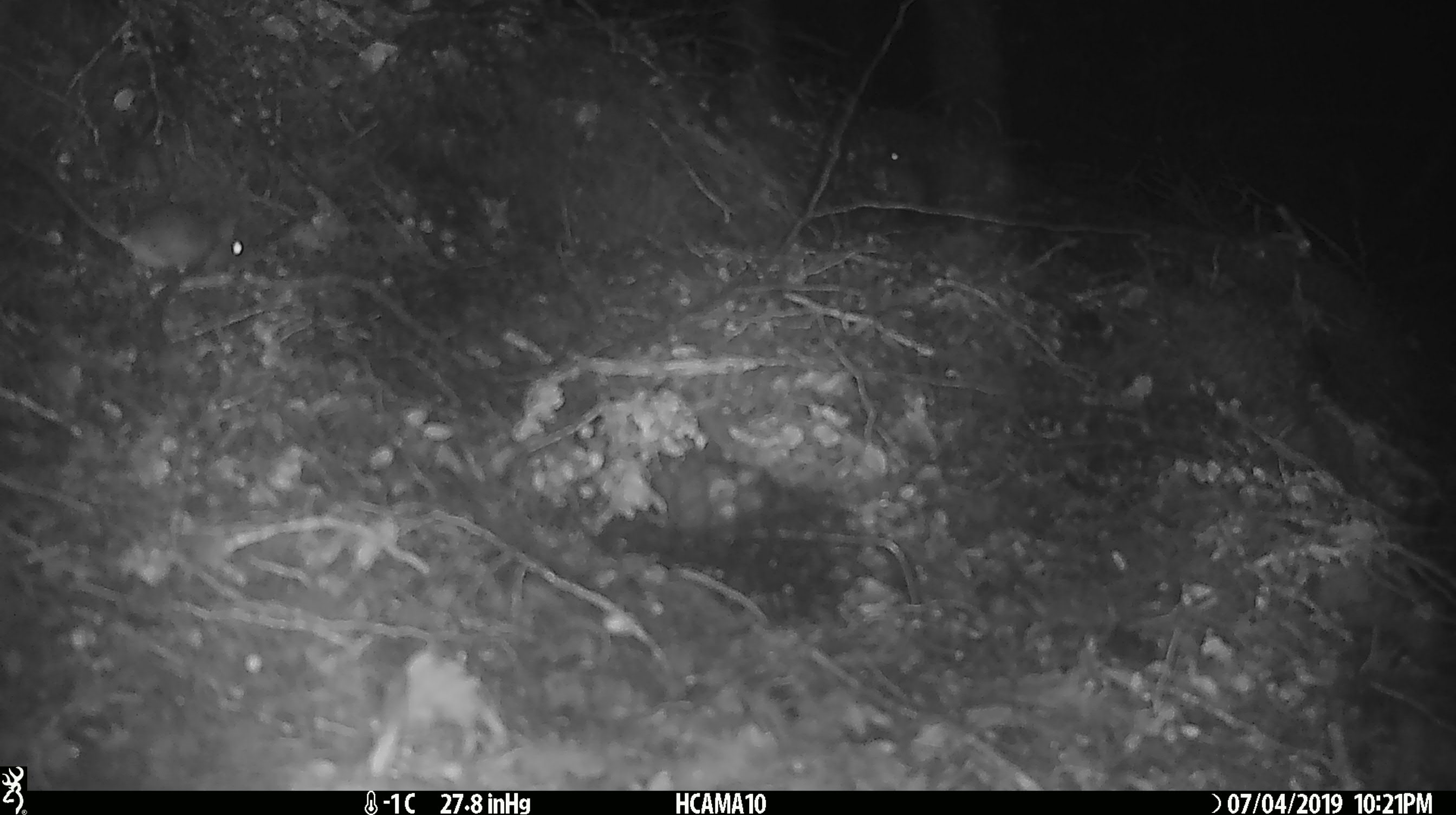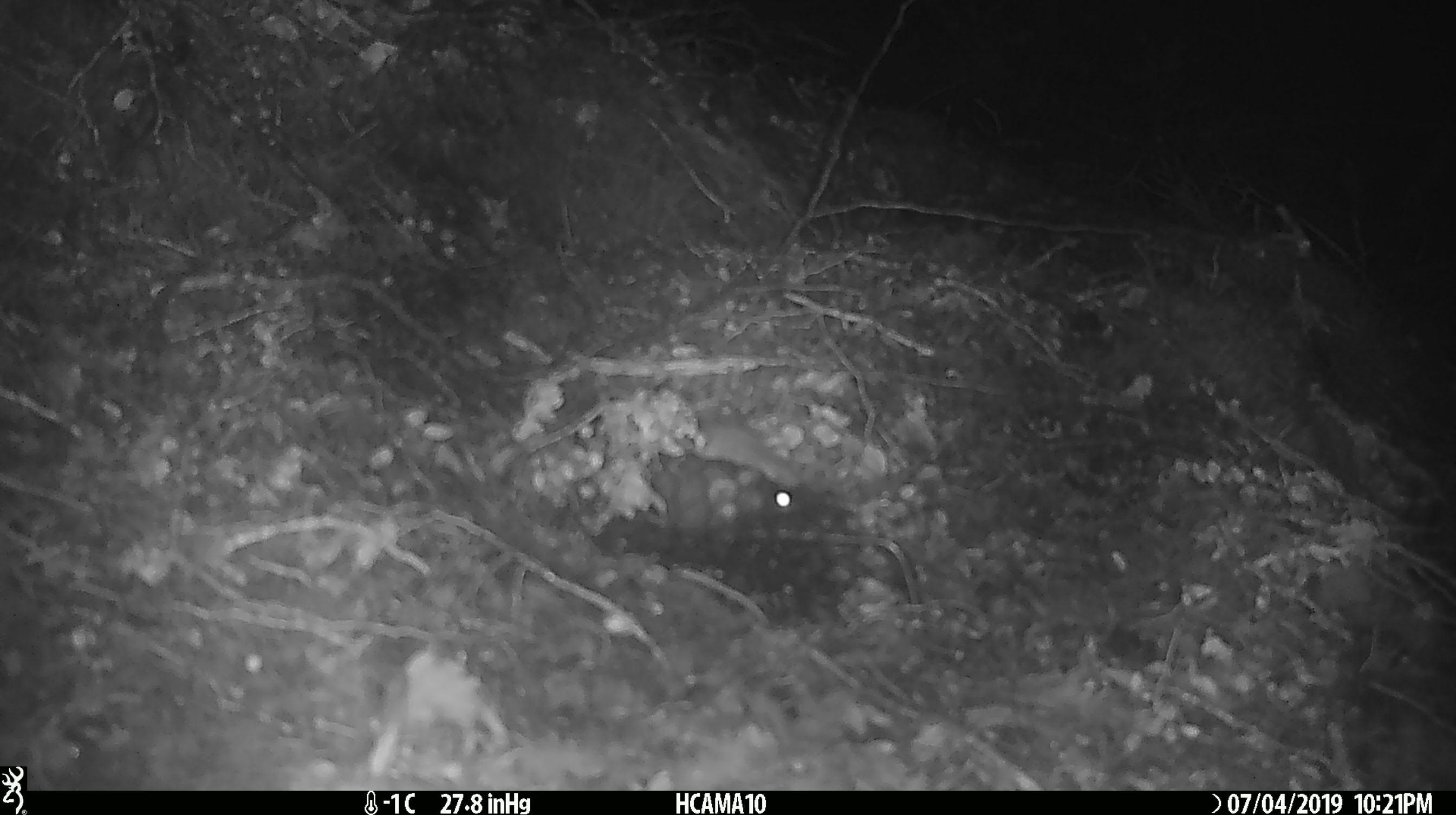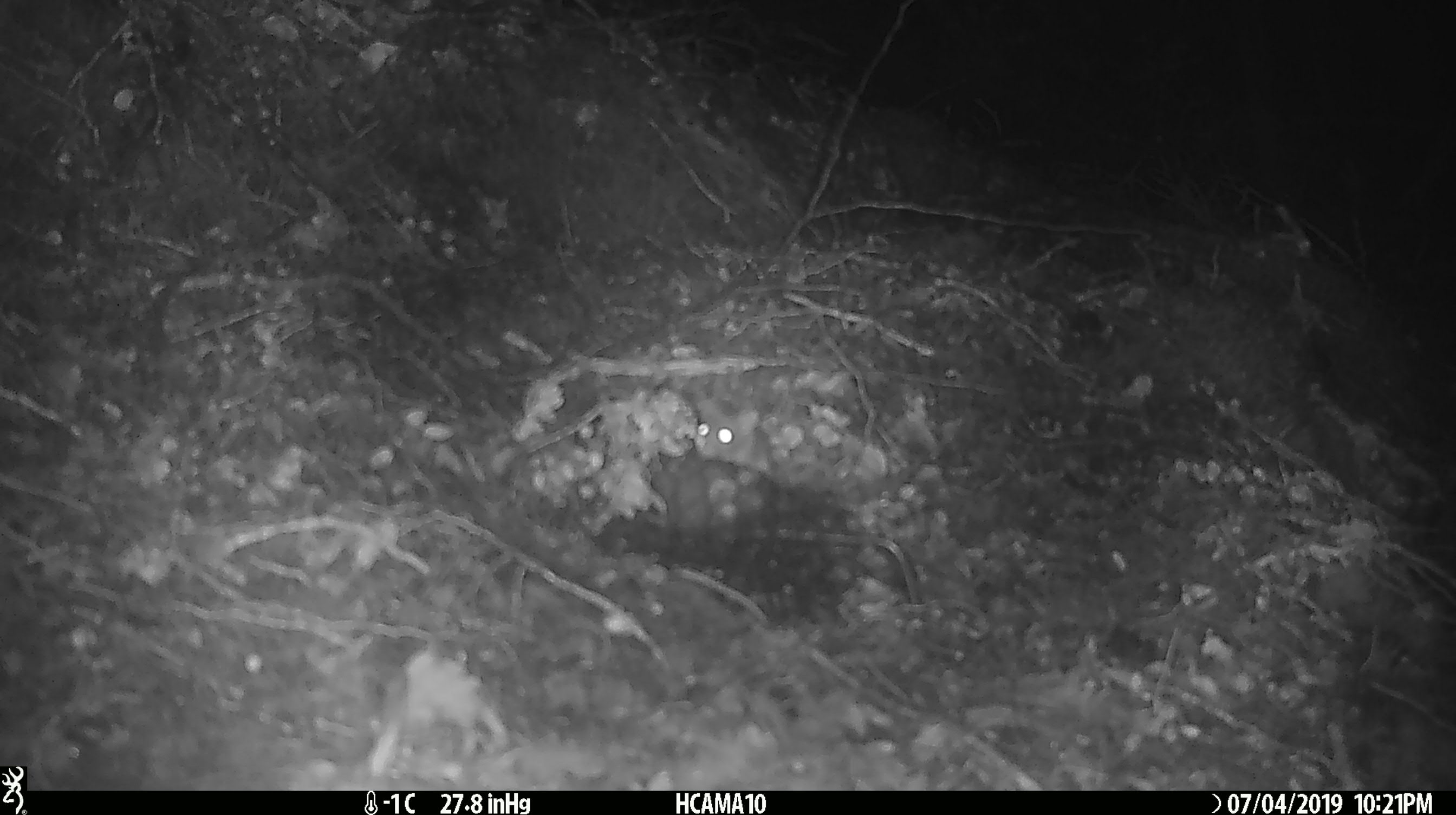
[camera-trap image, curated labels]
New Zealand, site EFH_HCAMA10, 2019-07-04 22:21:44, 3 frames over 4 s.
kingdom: Animalia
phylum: Chordata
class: Mammalia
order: Rodentia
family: Muridae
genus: Mus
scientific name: Mus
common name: mouse